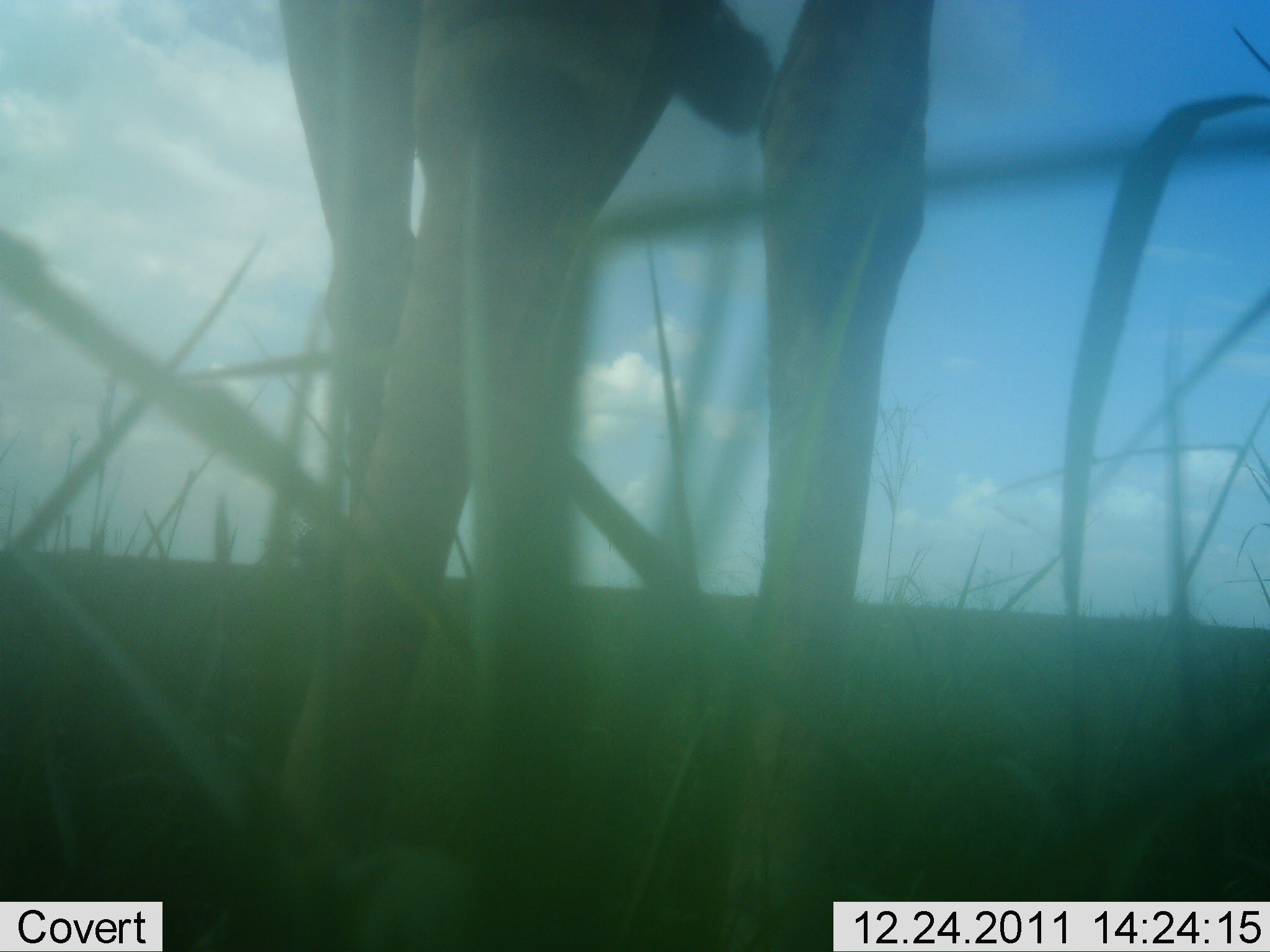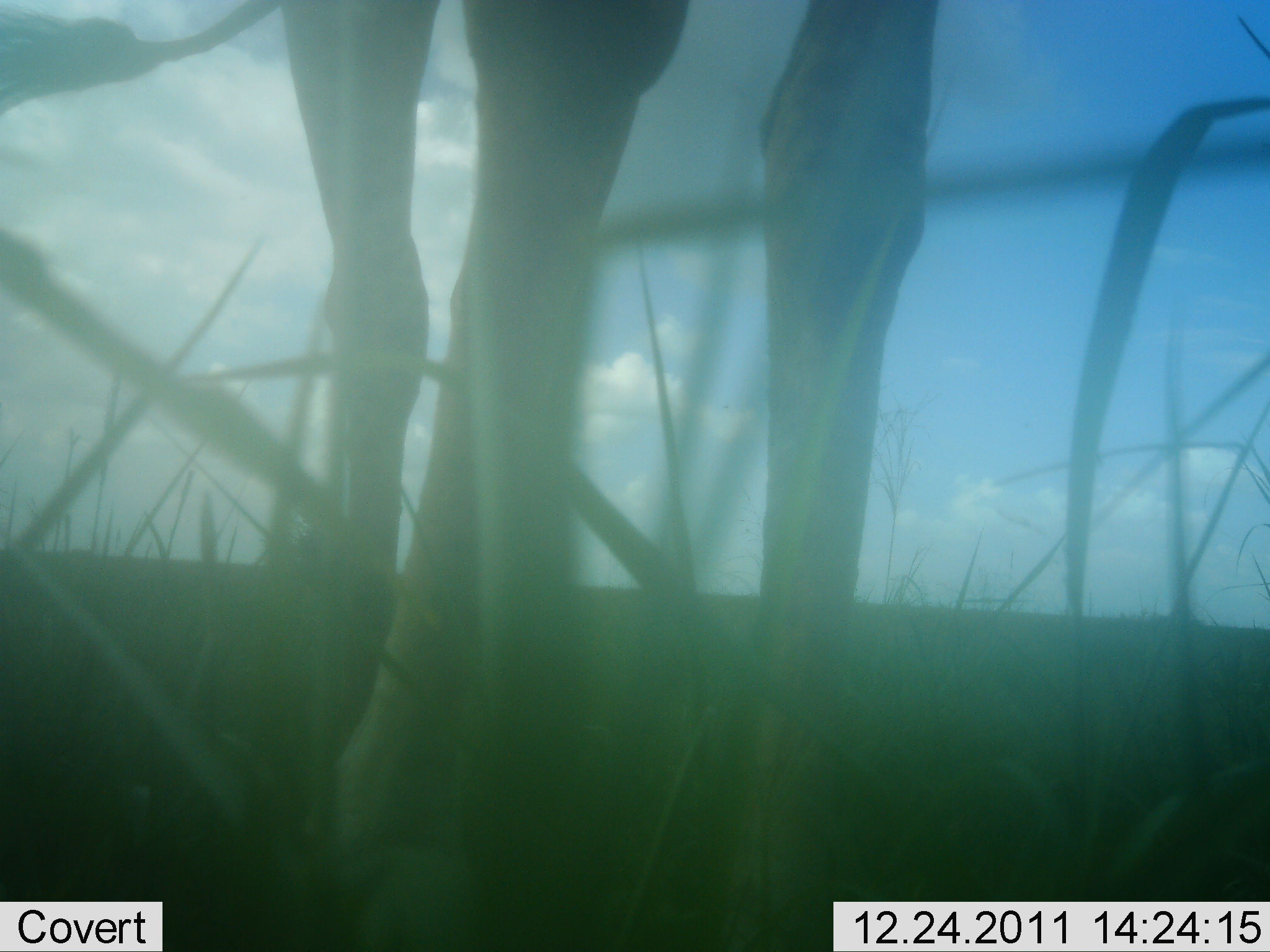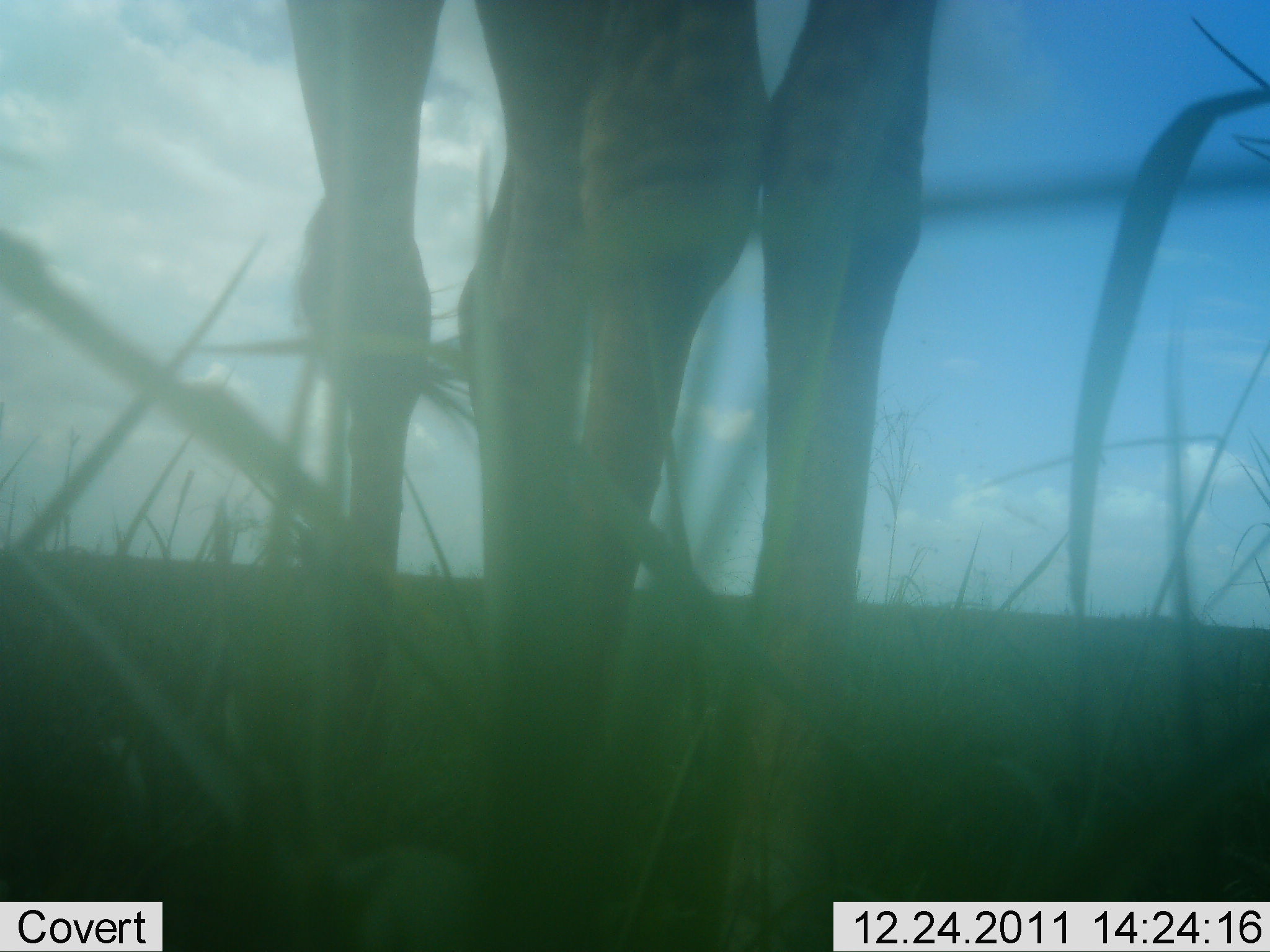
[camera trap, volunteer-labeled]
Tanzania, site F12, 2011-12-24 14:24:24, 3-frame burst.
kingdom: Animalia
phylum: Chordata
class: Mammalia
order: Artiodactyla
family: Giraffidae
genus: Giraffa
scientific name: Giraffa camelopardalis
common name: giraffe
Giraffe (Giraffa camelopardalis), count 1. Behavior (volunteer vote fractions): standing 91%, resting 0%, moving 9%, interacting 0%. Young present (vote fraction): 0%. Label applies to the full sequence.